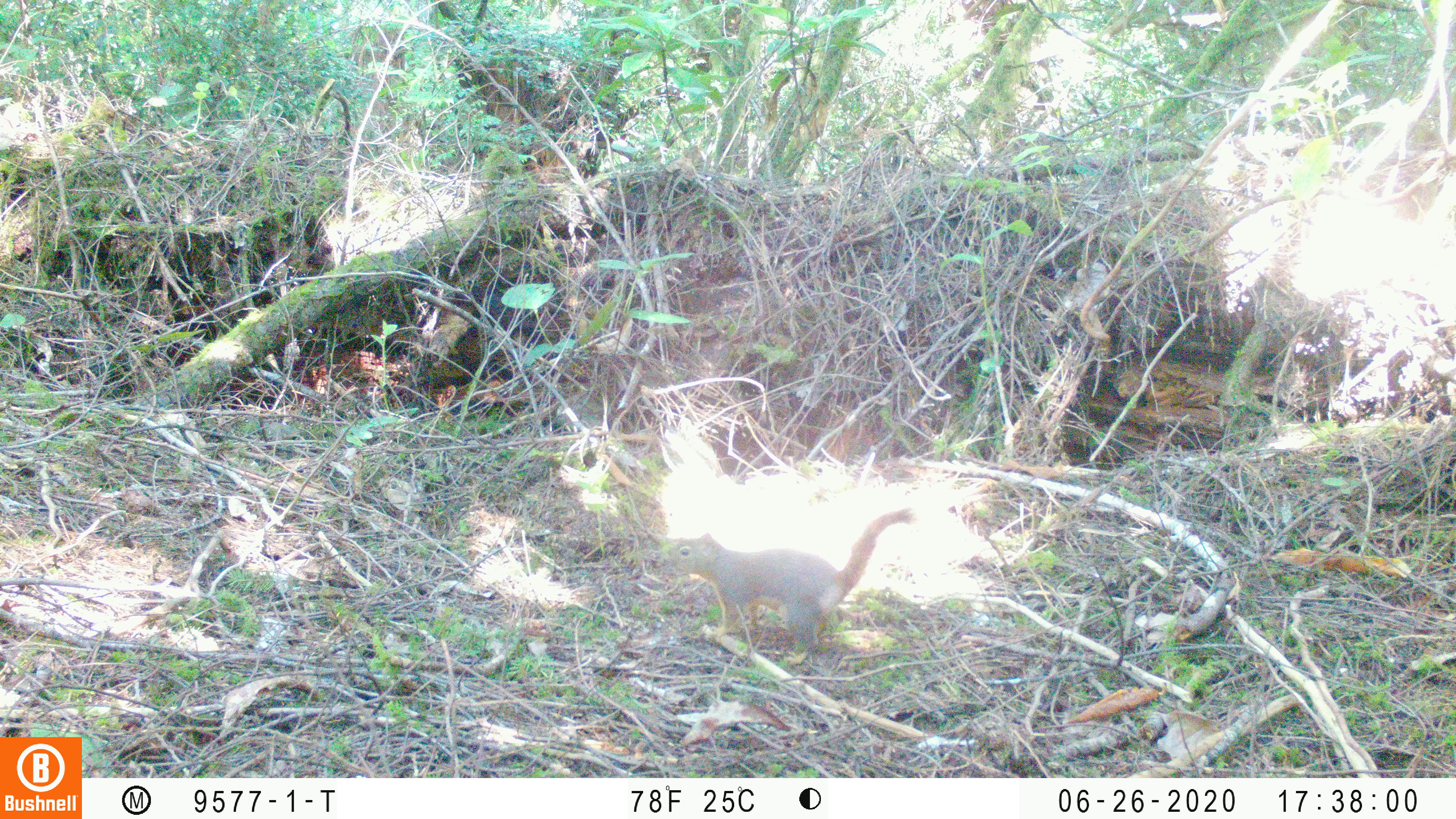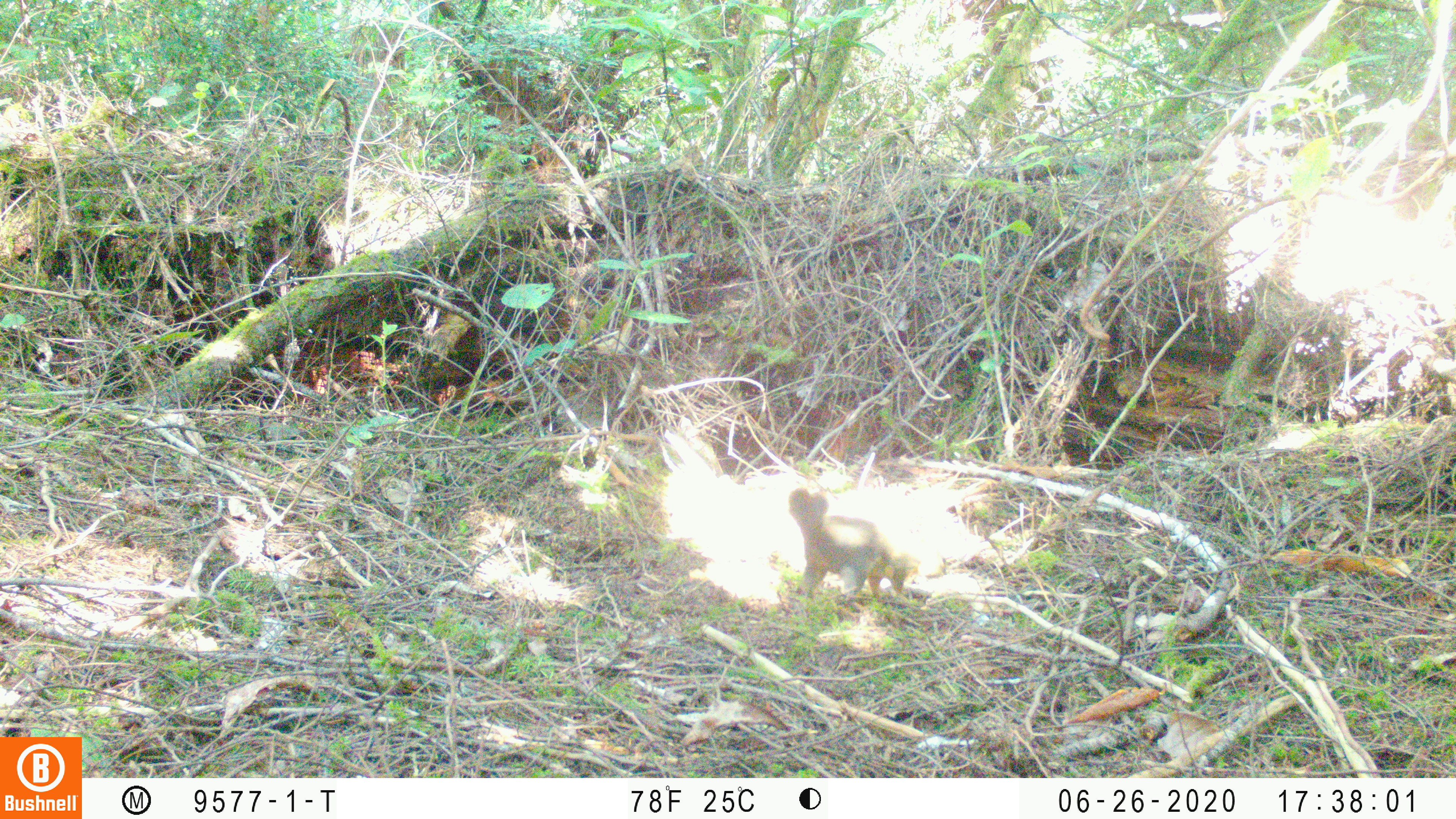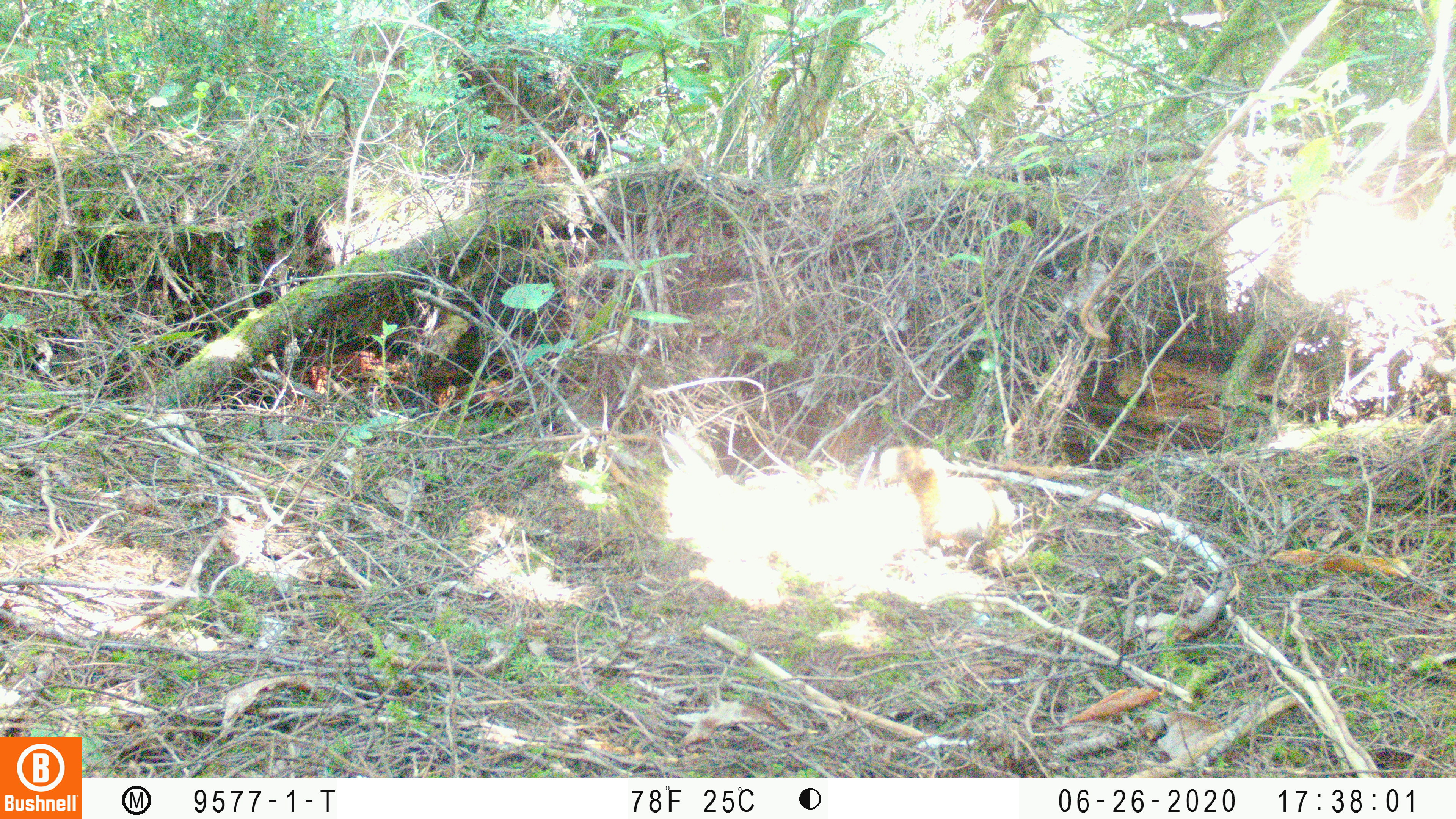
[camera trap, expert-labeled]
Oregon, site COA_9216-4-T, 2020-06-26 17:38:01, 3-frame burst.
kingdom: Animalia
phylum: Chordata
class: Mammalia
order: Rodentia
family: Sciuridae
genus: Tamiasciurus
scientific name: Tamiasciurus douglasii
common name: douglas squirrel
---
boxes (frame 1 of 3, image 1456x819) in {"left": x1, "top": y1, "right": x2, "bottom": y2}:
douglas squirrel: {"left": 660, "top": 509, "right": 917, "bottom": 649}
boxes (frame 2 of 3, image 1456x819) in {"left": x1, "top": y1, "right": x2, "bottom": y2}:
douglas squirrel: {"left": 787, "top": 483, "right": 918, "bottom": 607}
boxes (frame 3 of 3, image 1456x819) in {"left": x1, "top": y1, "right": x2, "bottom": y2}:
douglas squirrel: {"left": 875, "top": 438, "right": 1022, "bottom": 554}